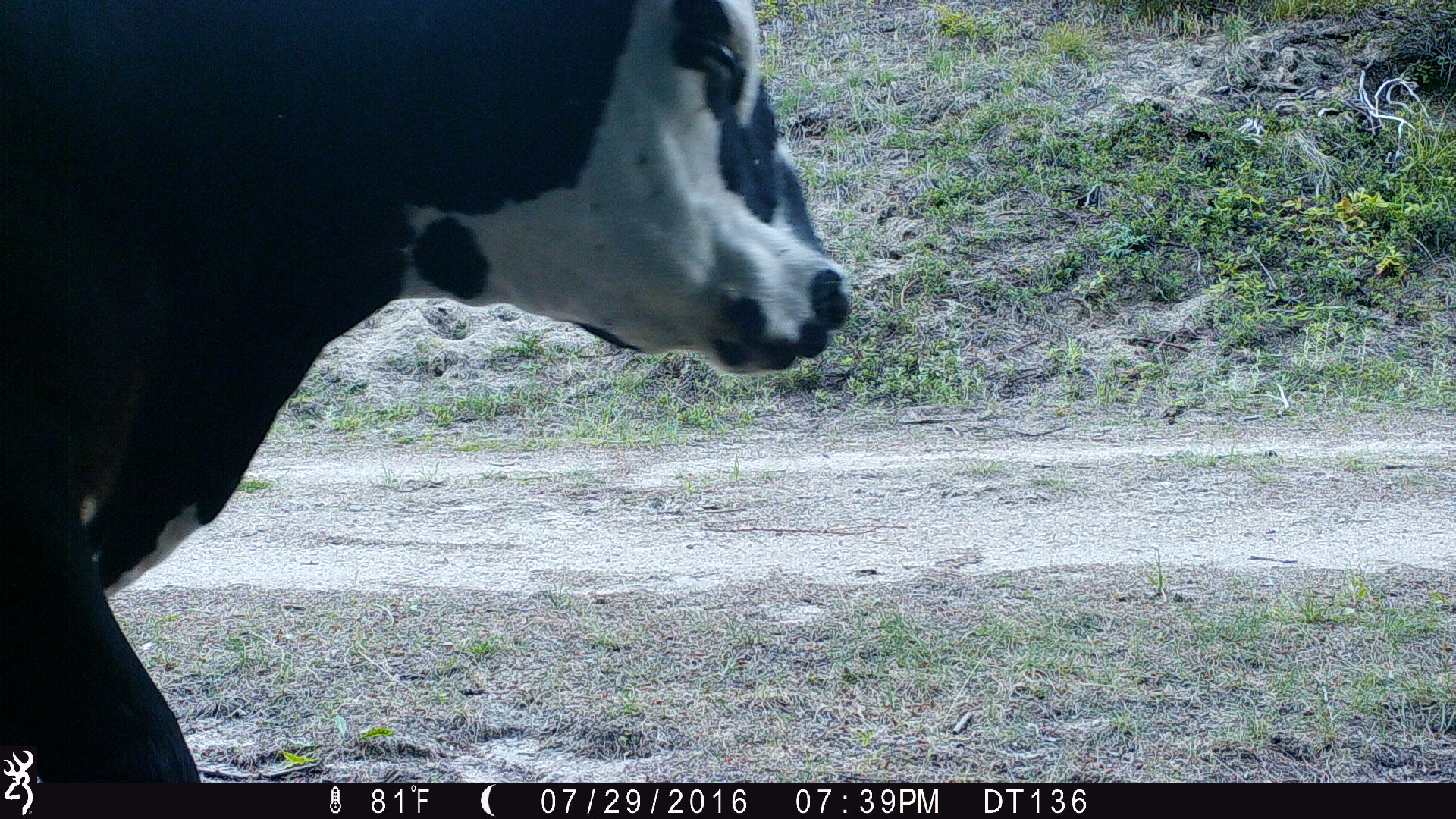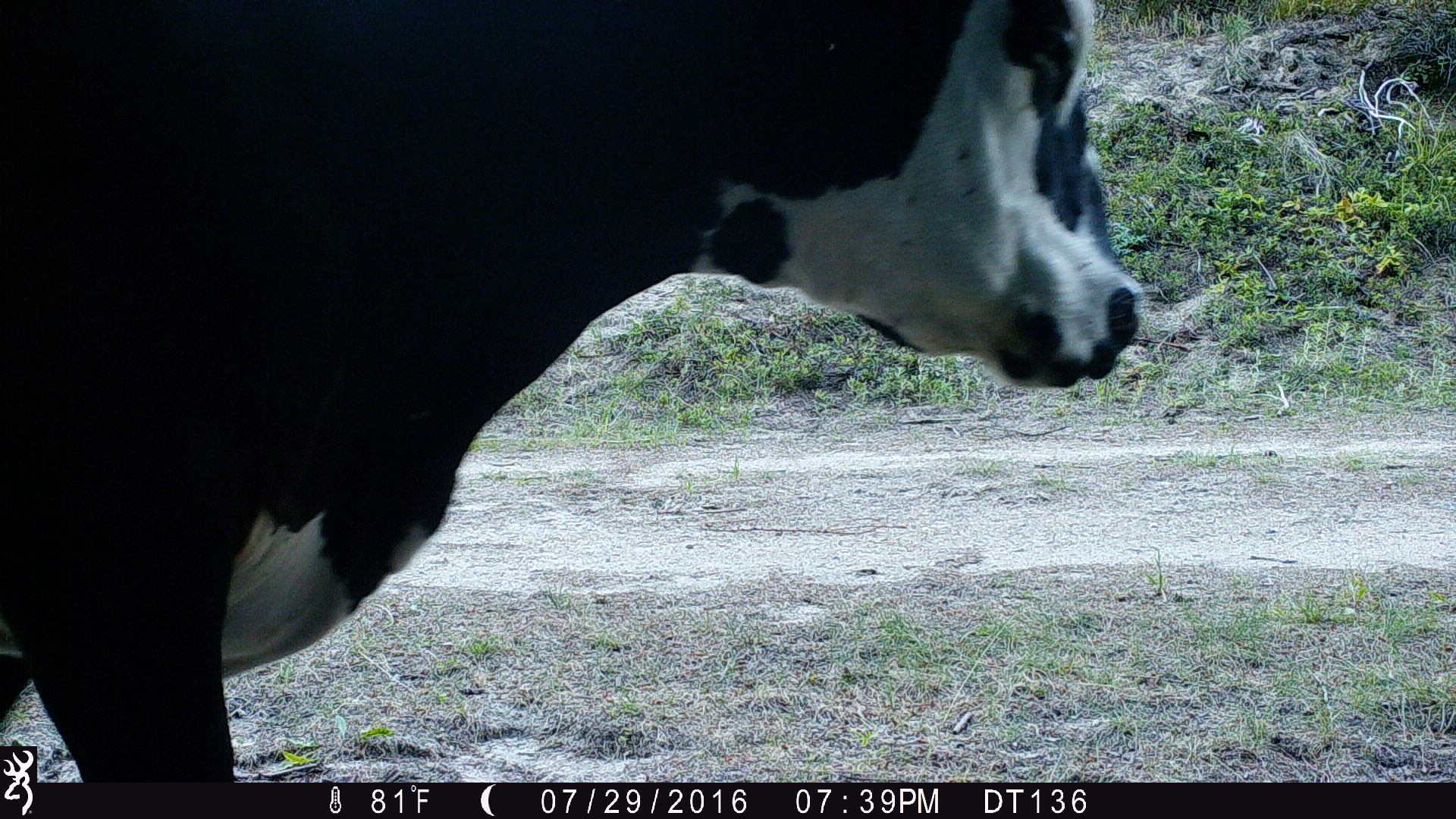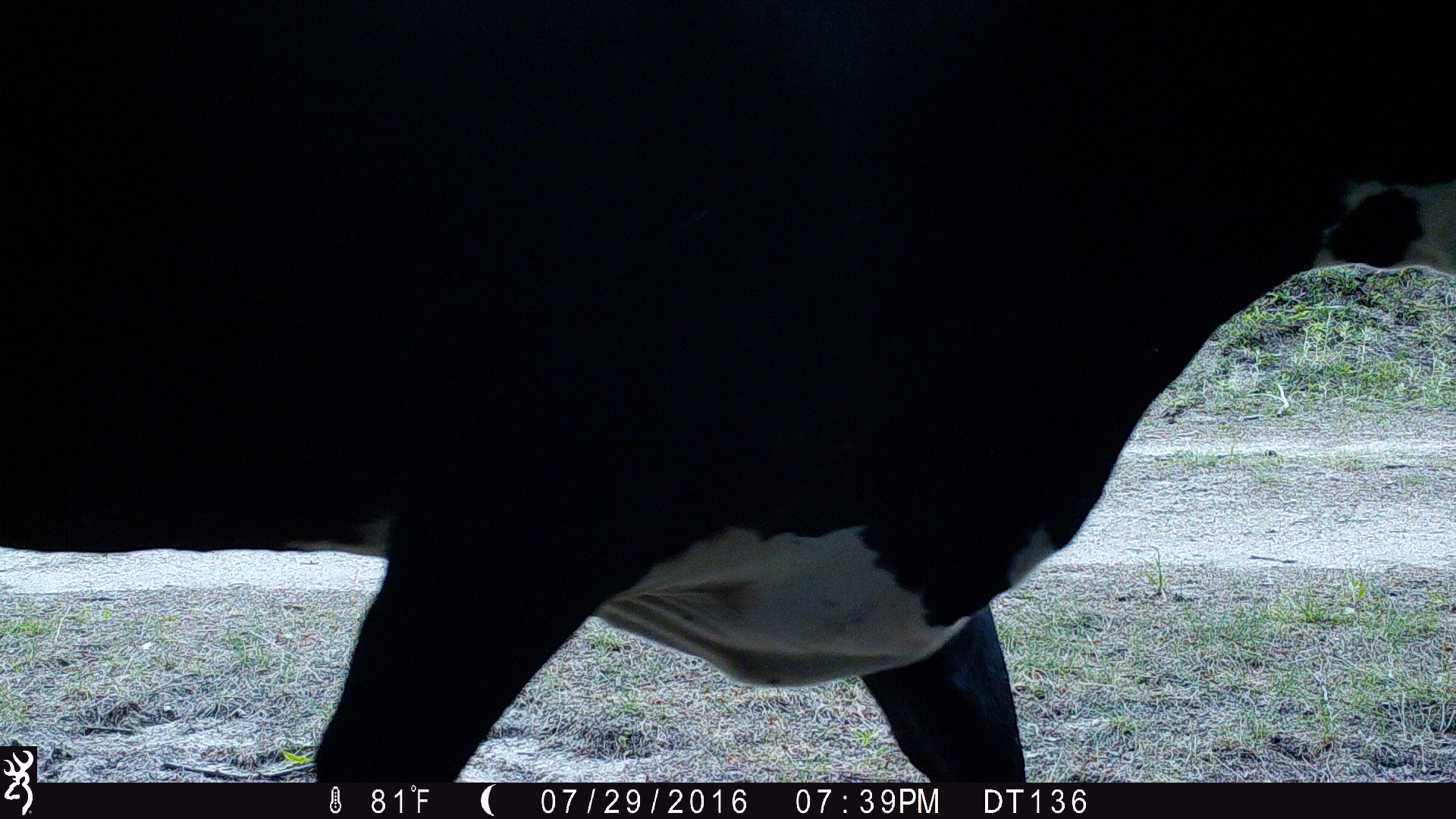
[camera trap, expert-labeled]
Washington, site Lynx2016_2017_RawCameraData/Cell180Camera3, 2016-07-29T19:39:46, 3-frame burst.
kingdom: Animalia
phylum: Chordata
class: Mammalia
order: Artiodactyla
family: Bovidae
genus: Bos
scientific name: Bos taurus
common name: domestic cattle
Domestic cattle (Bos taurus). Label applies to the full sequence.